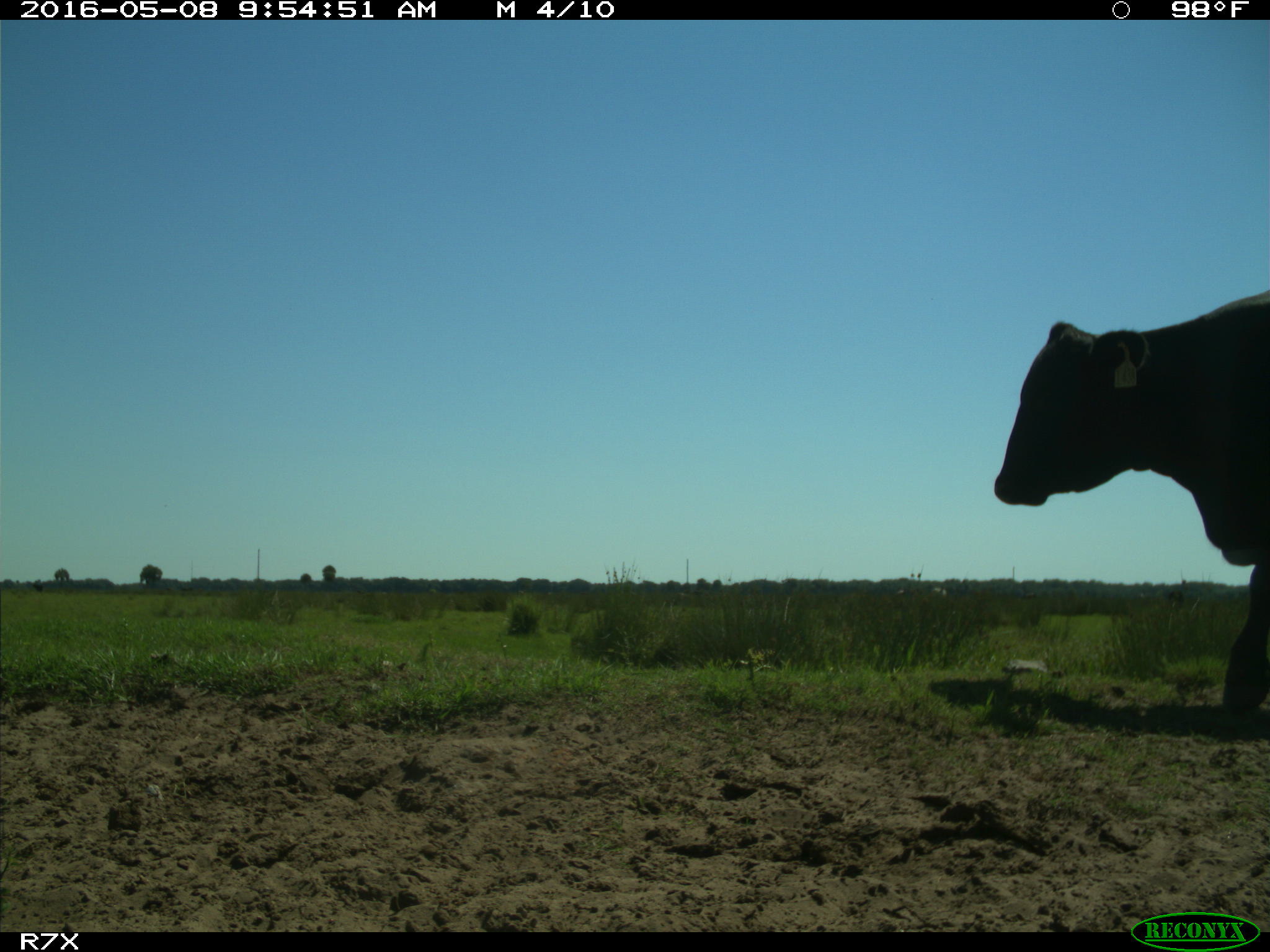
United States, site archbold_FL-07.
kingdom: Animalia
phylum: Chordata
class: Mammalia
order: Artiodactyla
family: Bovidae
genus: Bos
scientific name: Bos taurus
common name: domestic cow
Bos taurus (domestic cow).